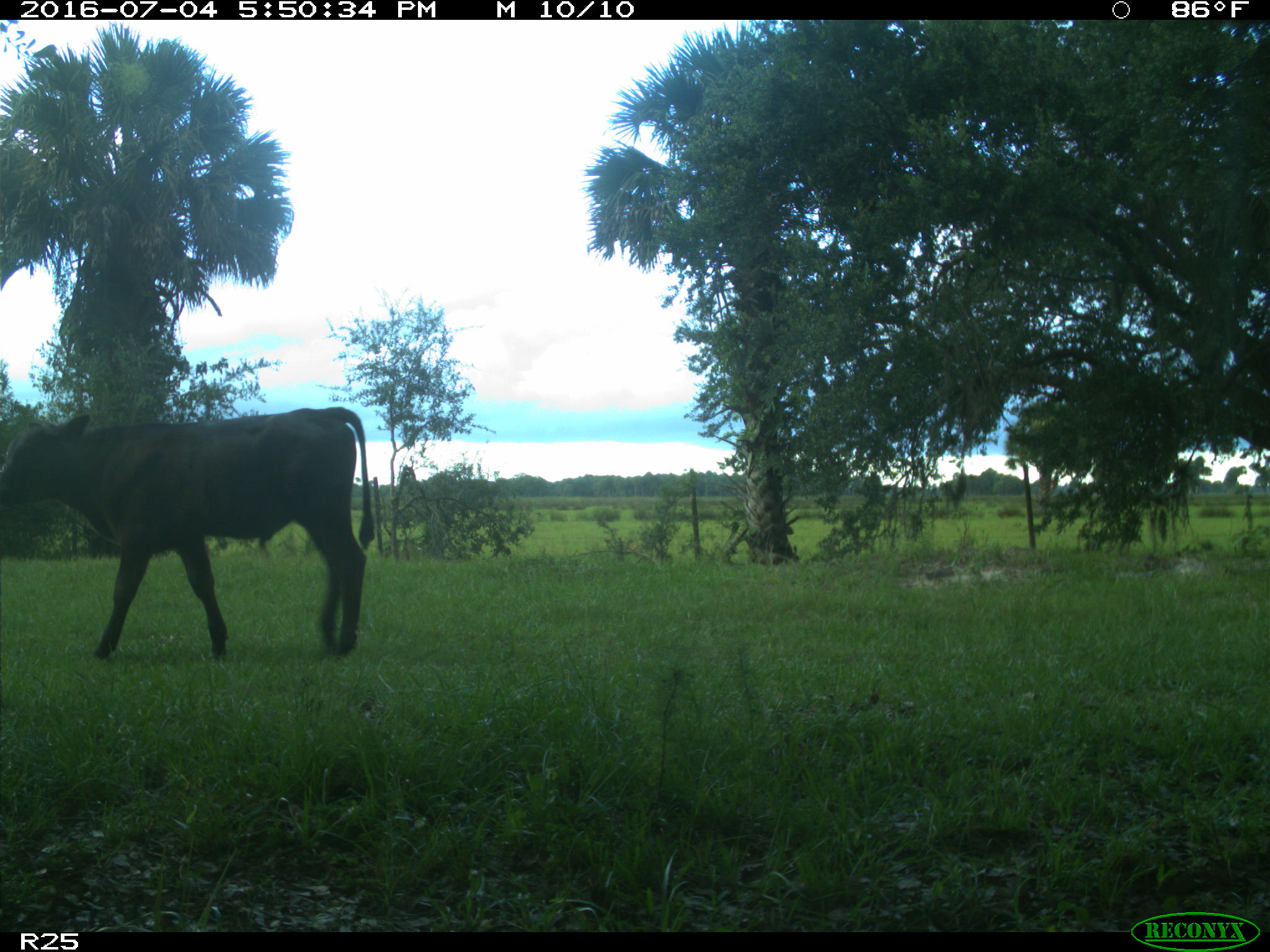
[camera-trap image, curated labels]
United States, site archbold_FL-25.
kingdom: Animalia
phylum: Chordata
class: Mammalia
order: Artiodactyla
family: Bovidae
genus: Bos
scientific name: Bos taurus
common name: domestic cow